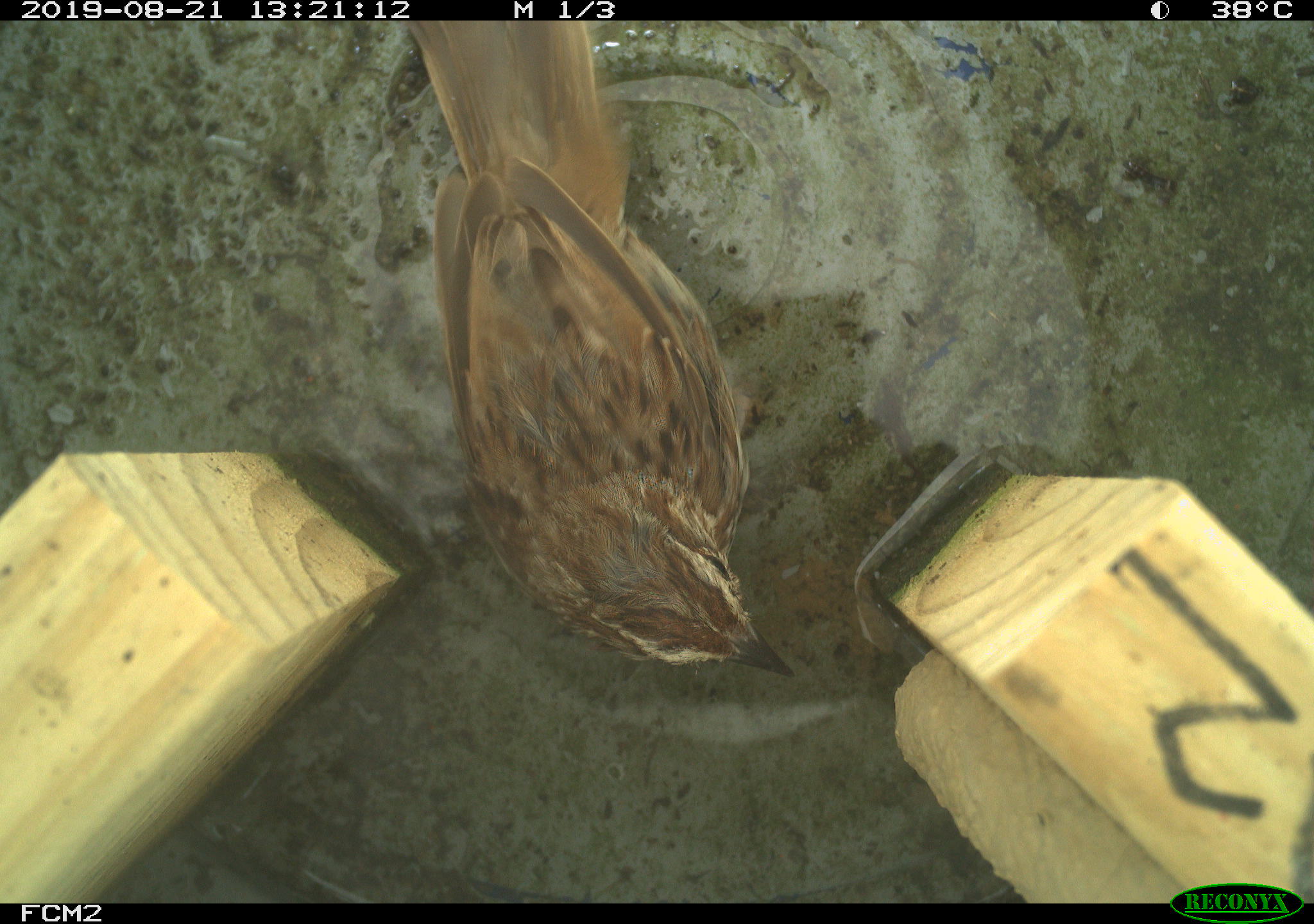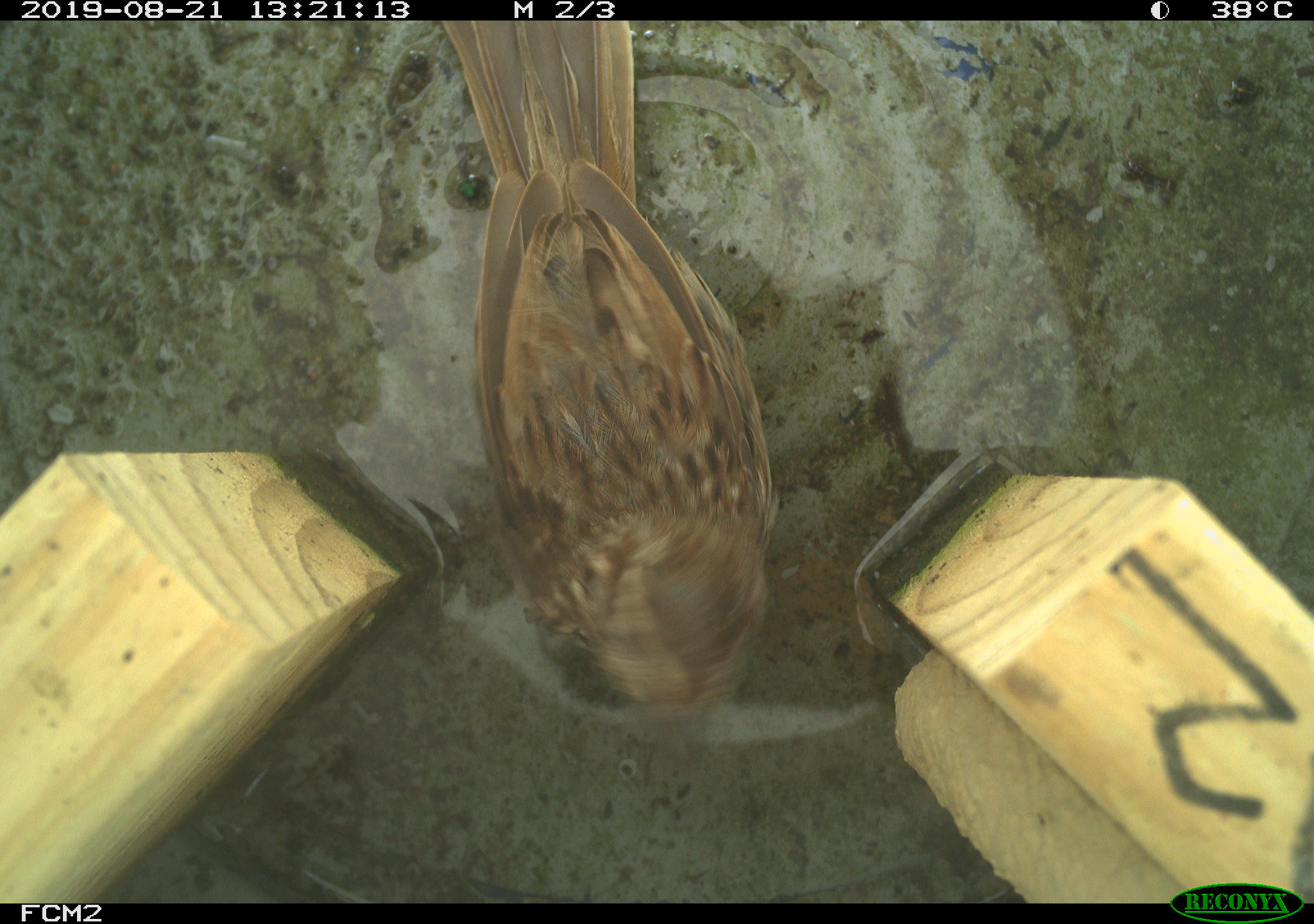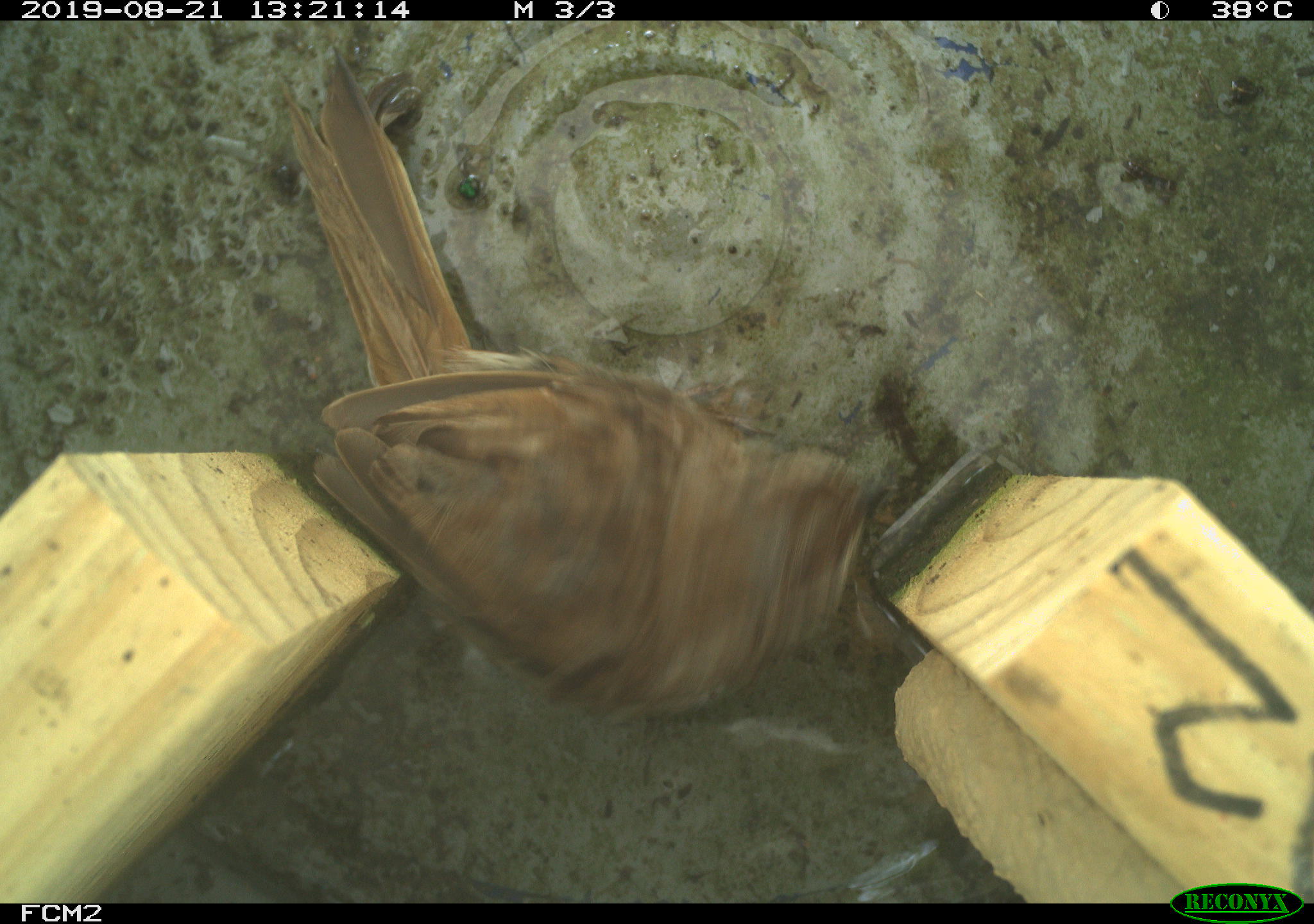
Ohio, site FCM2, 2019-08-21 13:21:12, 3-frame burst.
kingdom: Animalia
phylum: Chordata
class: Aves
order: Passeriformes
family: Passerellidae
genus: Melospiza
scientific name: Melospiza melodia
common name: song sparrow